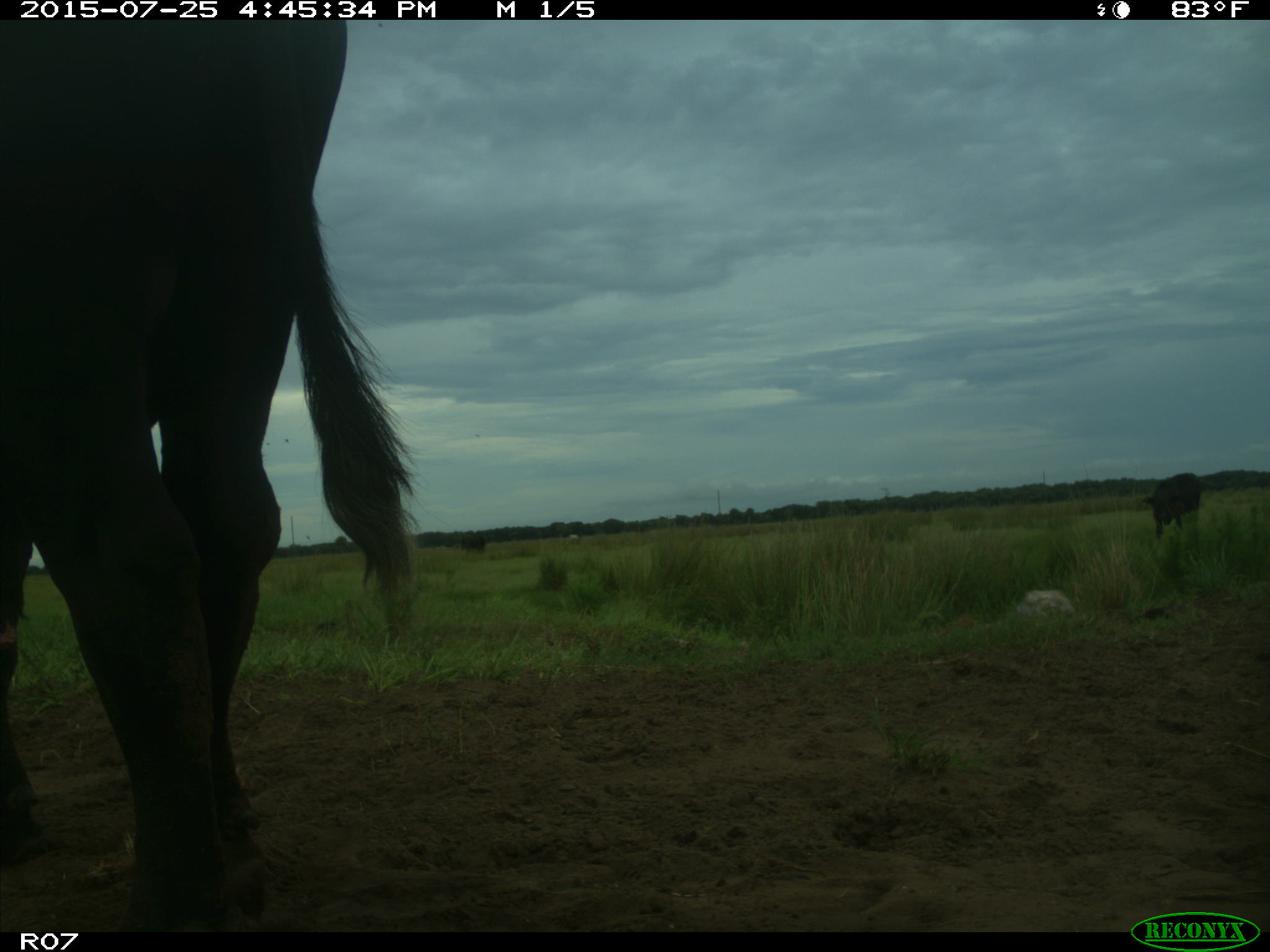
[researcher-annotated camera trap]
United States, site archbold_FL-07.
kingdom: Animalia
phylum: Chordata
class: Mammalia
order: Artiodactyla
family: Bovidae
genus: Bos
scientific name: Bos taurus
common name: domestic cow